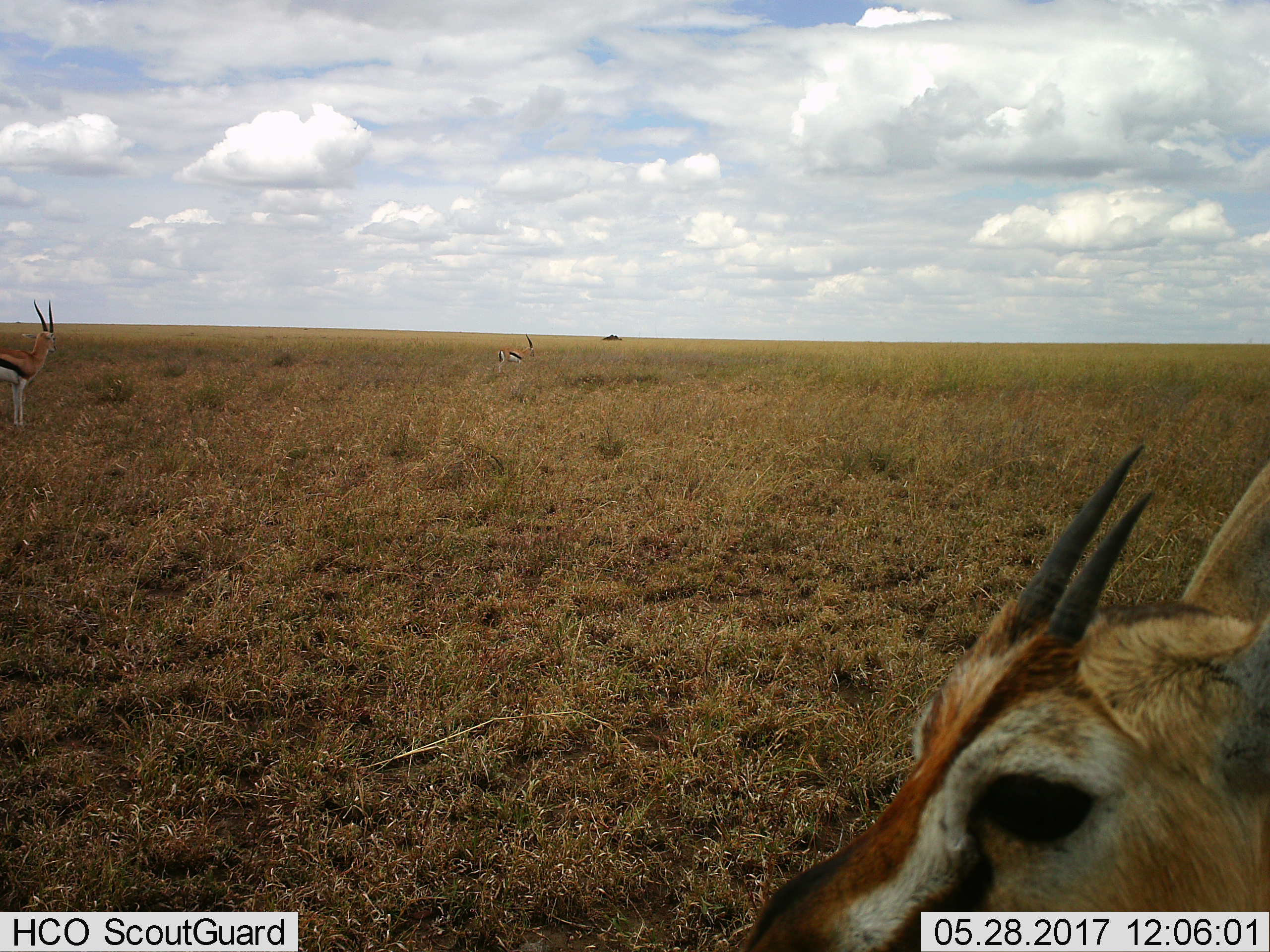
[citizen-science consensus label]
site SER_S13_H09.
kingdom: Animalia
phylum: Chordata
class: Mammalia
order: Artiodactyla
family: Bovidae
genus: Eudorcas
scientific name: Eudorcas thomsonii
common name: thomson's gazelle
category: gazellethomsons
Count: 3.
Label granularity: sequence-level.